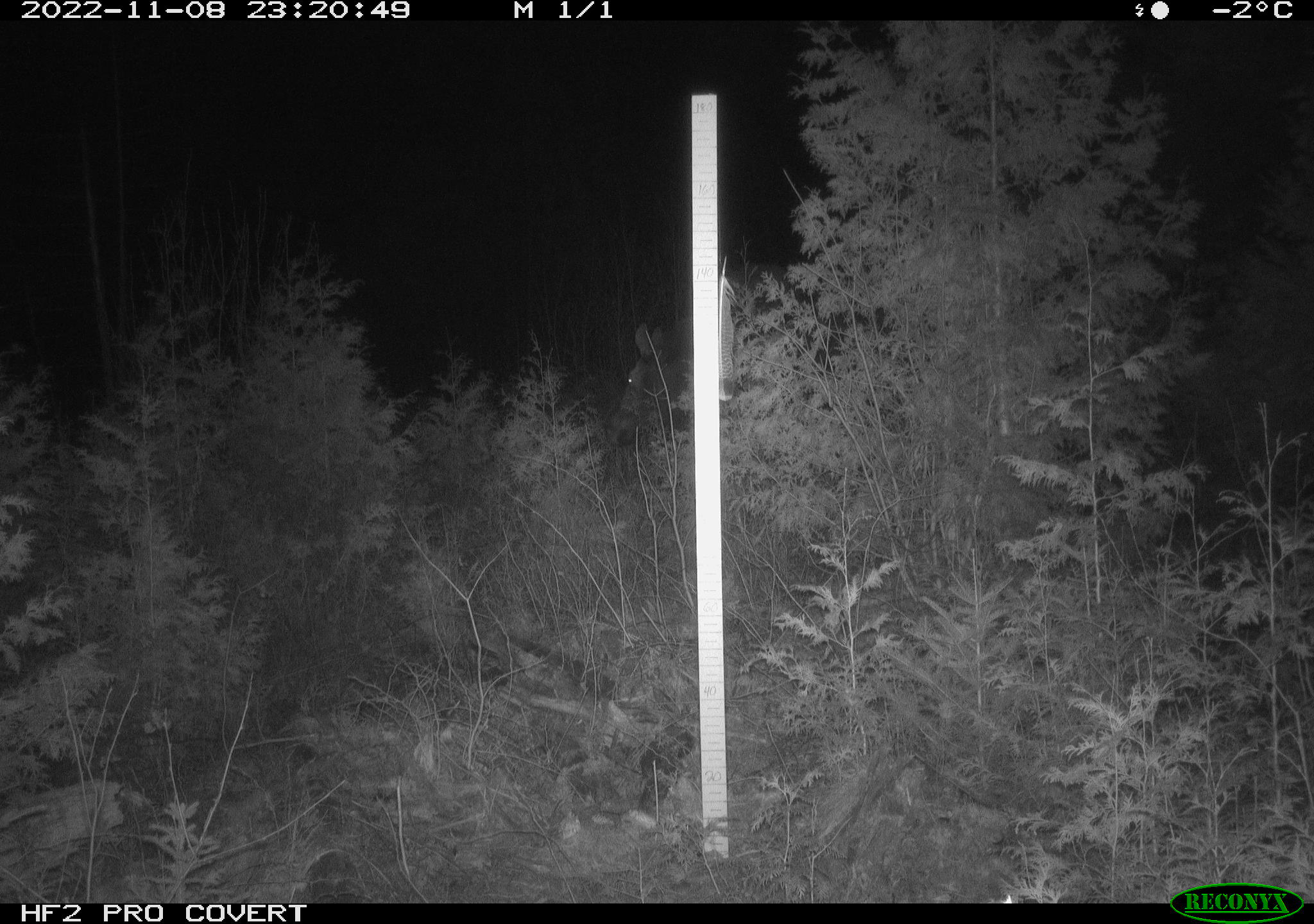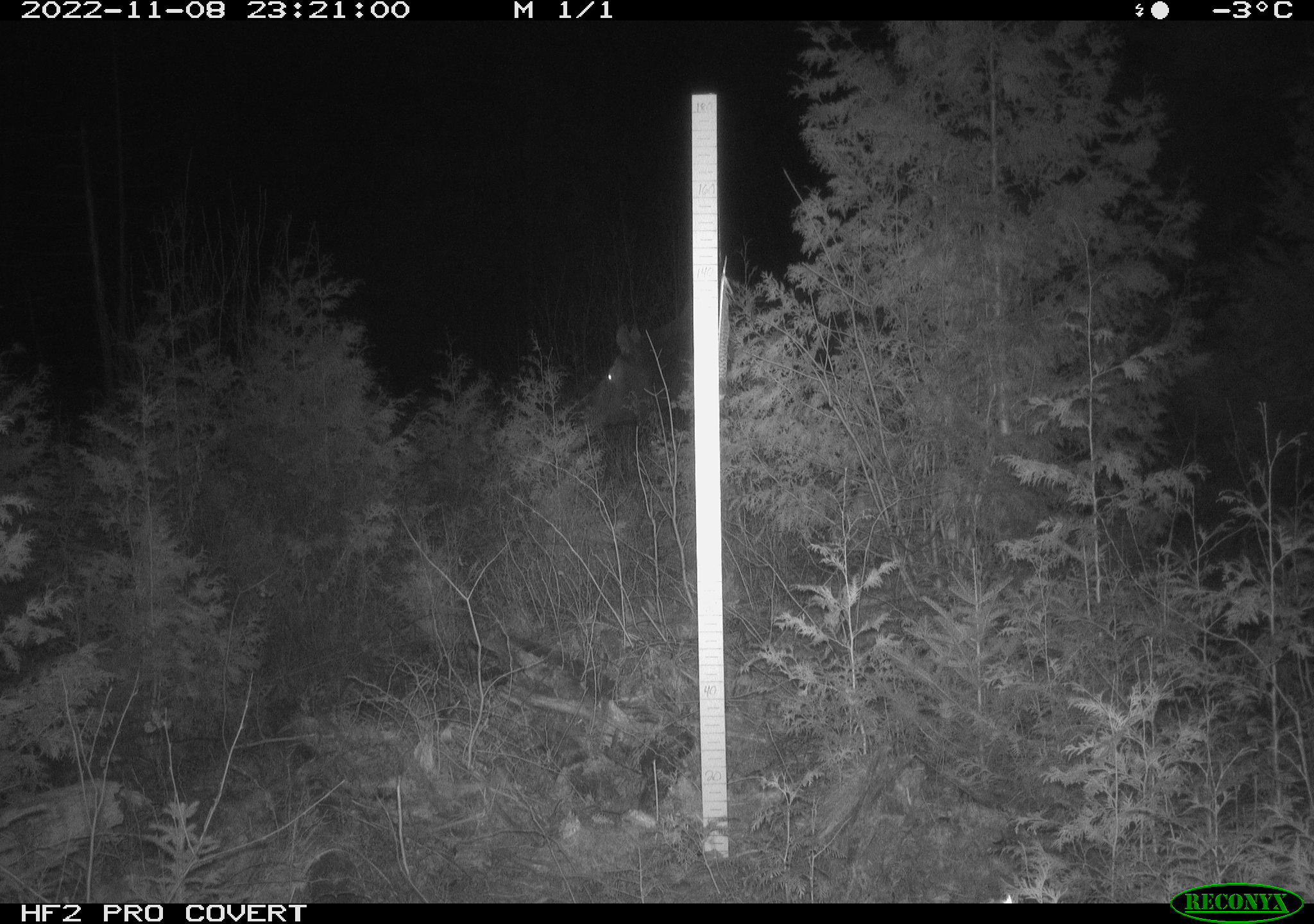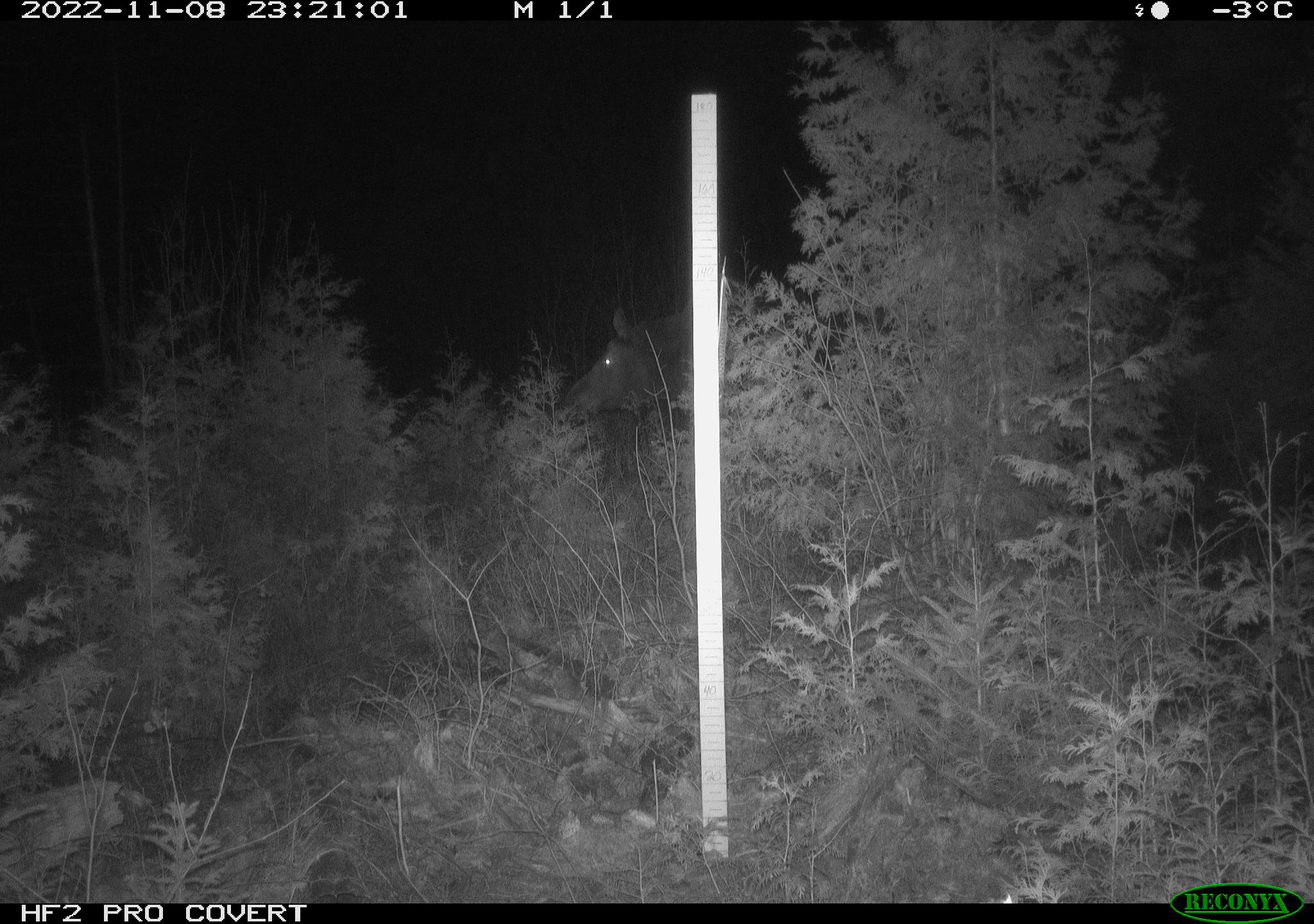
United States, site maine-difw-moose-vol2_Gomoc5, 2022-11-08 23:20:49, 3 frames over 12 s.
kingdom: Animalia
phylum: Chordata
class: Mammalia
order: Artiodactyla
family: Cervidae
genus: Alces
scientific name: Alces alces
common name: moose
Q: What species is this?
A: Moose (Alces alces).